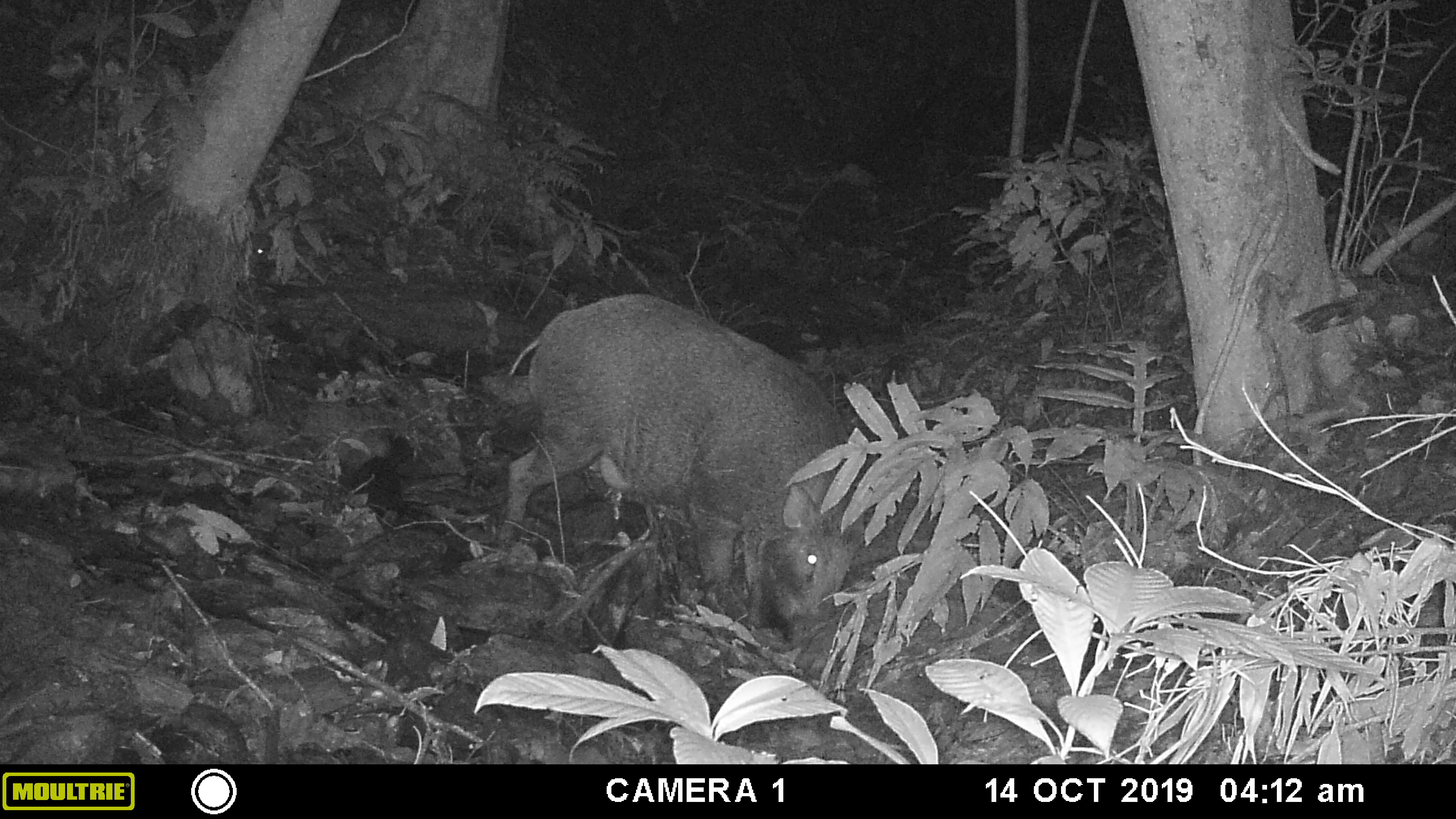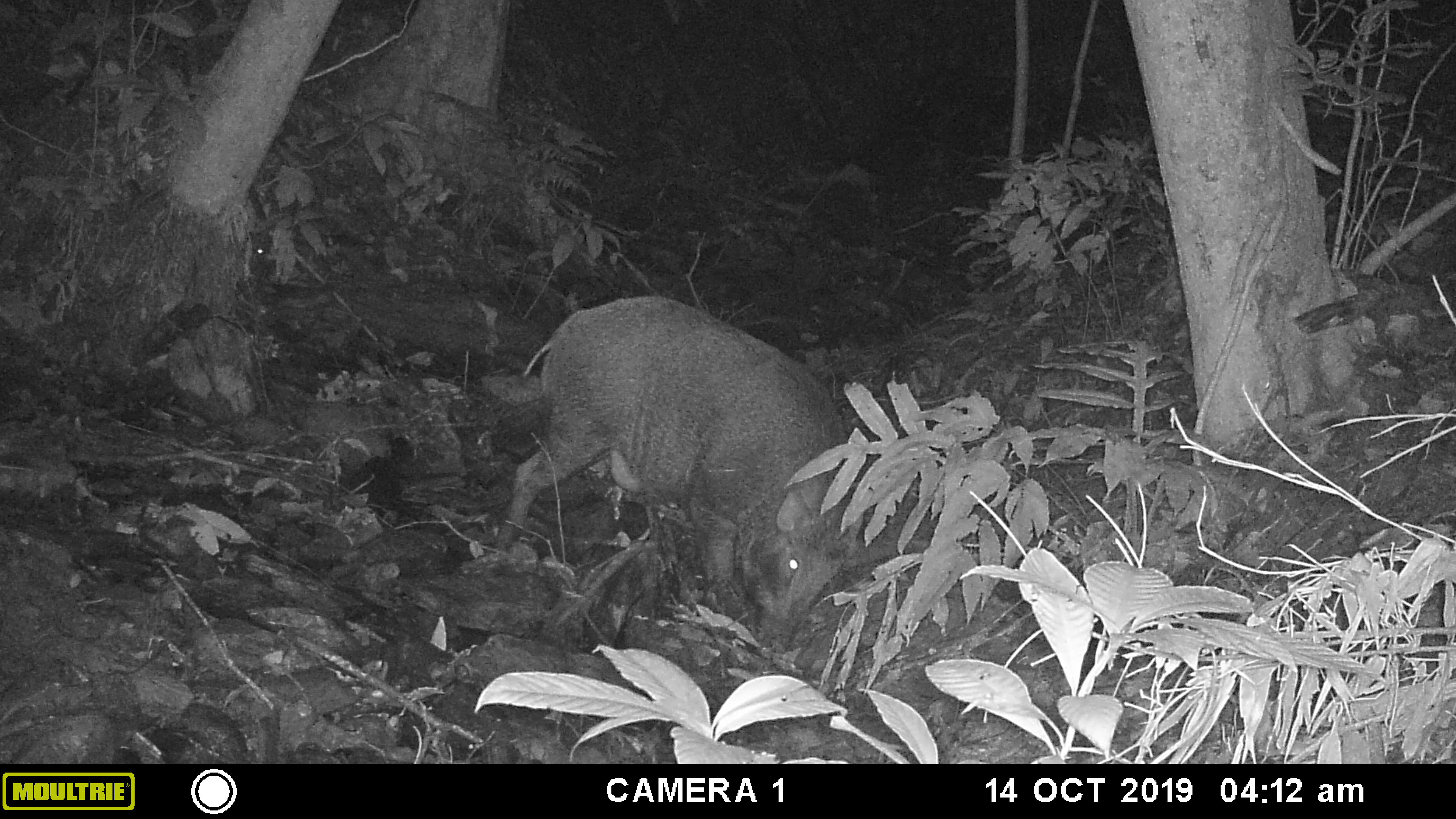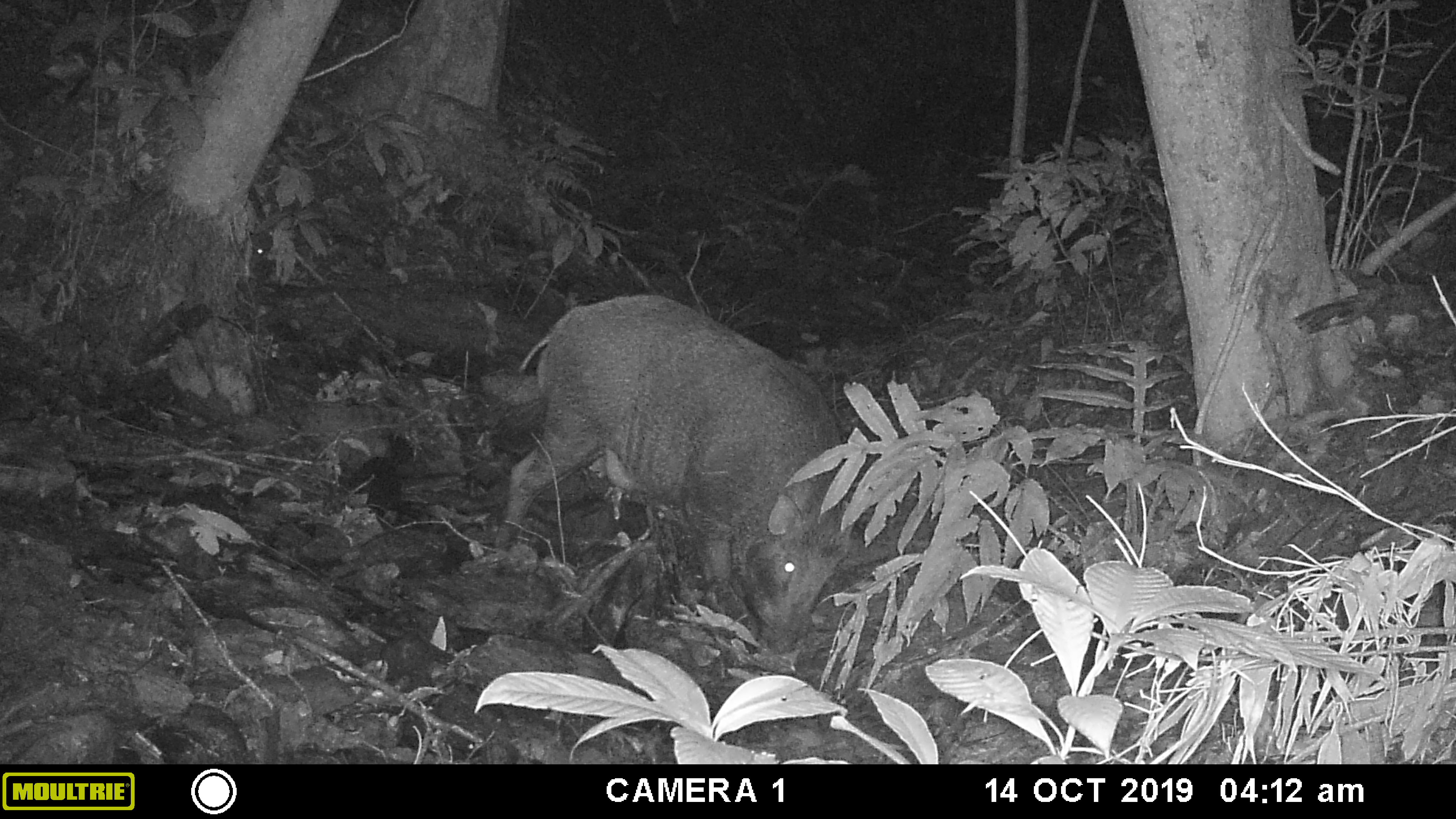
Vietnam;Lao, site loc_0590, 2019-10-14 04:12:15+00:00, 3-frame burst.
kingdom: Animalia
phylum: Chordata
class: Mammalia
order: Artiodactyla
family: Suidae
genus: Sus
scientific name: Sus scrofa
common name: eurasian wild pig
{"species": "eurasian wild pig (Sus scrofa)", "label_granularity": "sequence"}